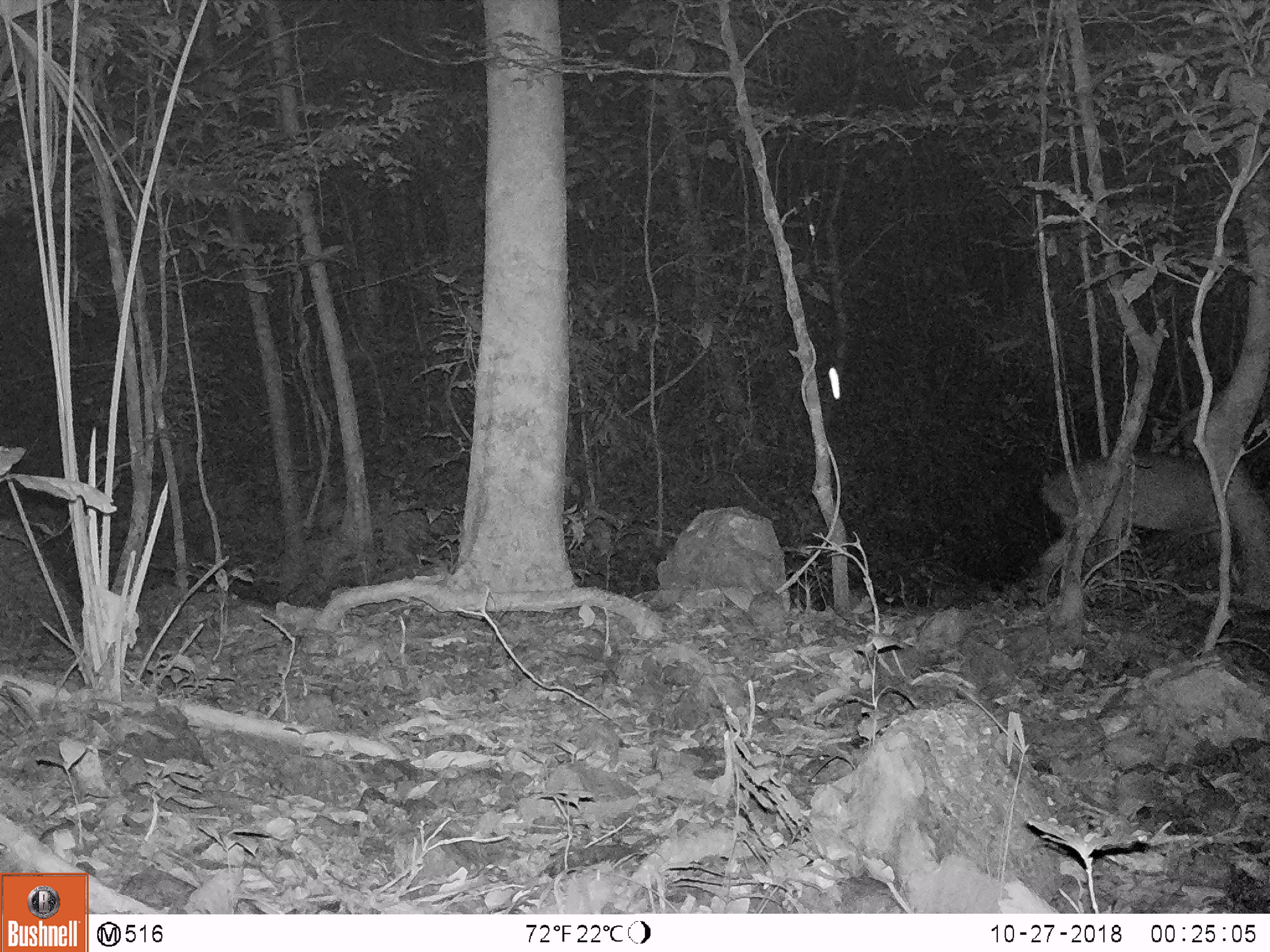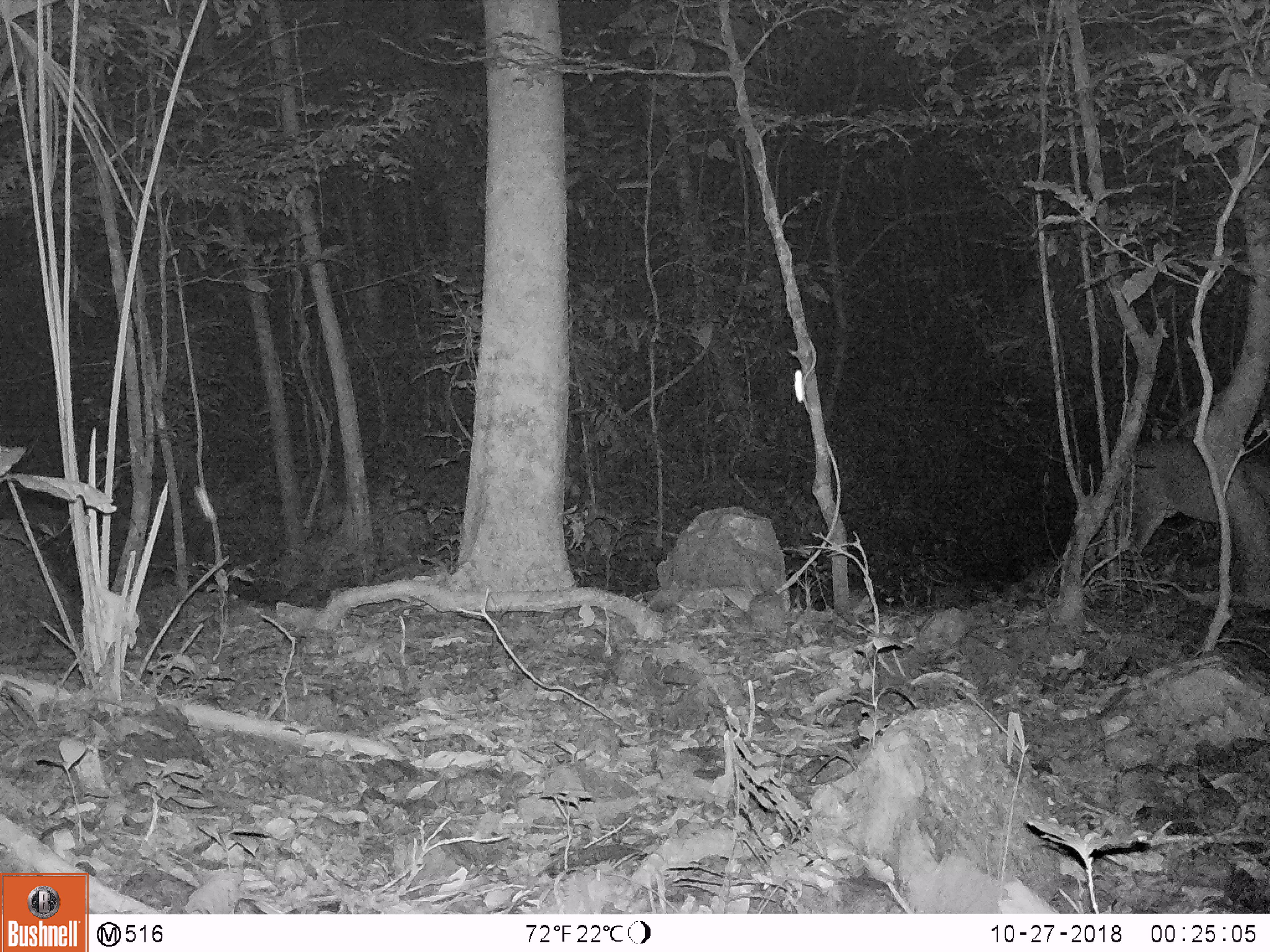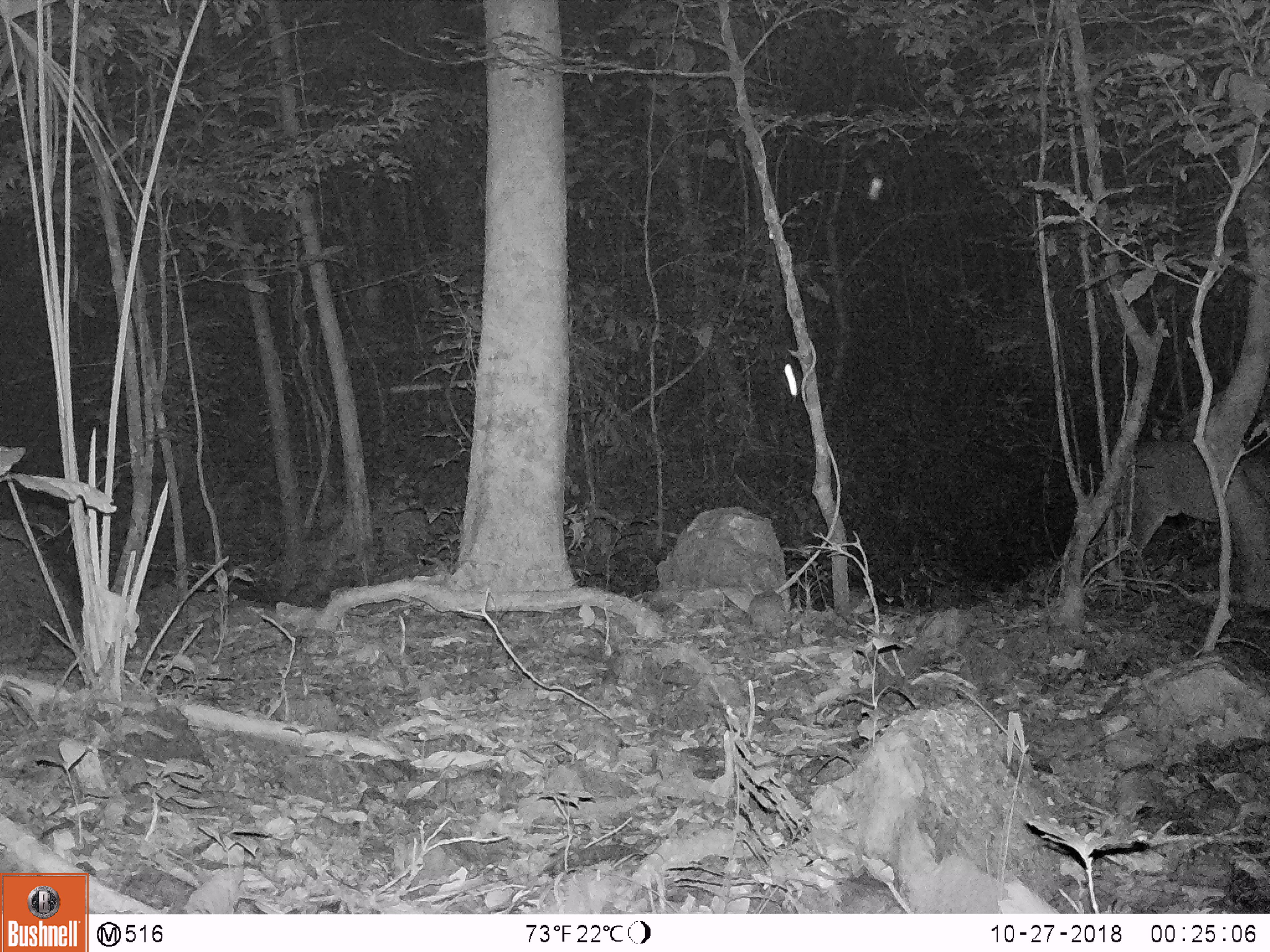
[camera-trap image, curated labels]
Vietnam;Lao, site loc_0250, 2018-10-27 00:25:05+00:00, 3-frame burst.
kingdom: Animalia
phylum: Chordata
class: Mammalia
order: Artiodactyla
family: Cervidae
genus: Muntiacus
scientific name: Muntiacus vuquangensis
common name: large-antlered muntjac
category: large antlered muntjac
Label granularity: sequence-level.